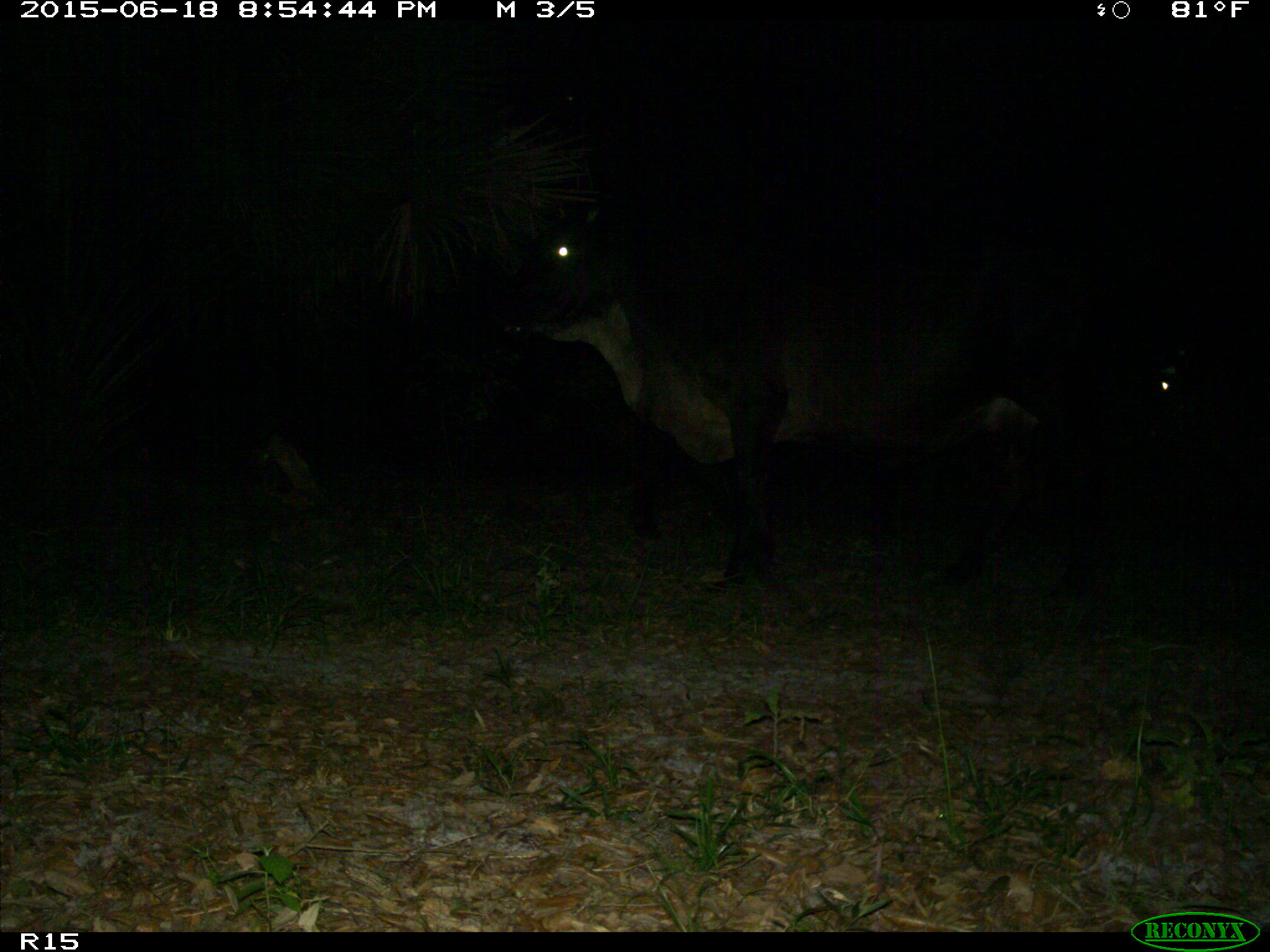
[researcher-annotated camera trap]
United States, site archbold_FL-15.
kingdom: Animalia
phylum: Chordata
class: Mammalia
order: Artiodactyla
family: Bovidae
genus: Bos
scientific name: Bos taurus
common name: domestic cow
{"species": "Bos taurus (domestic cow)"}